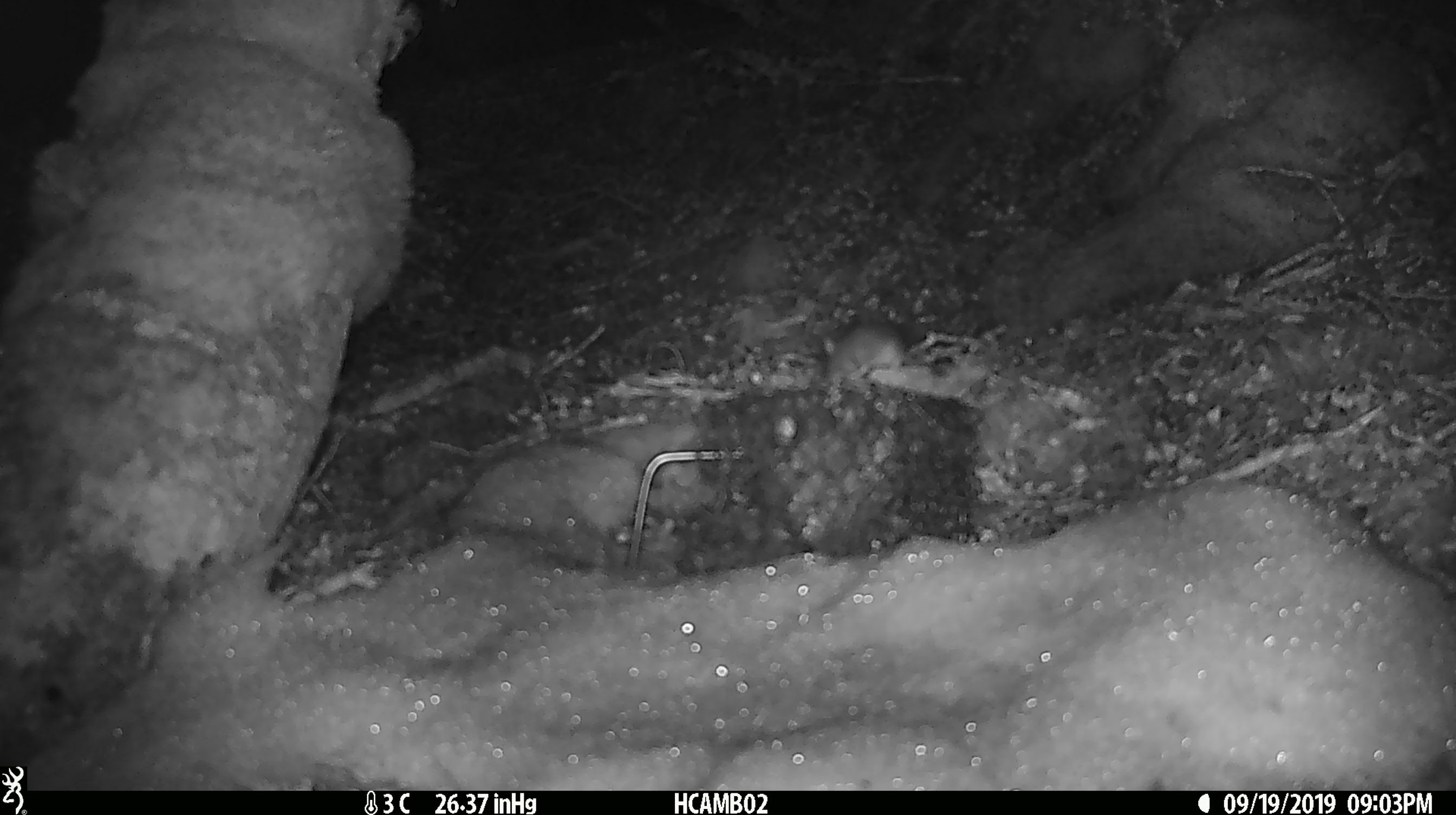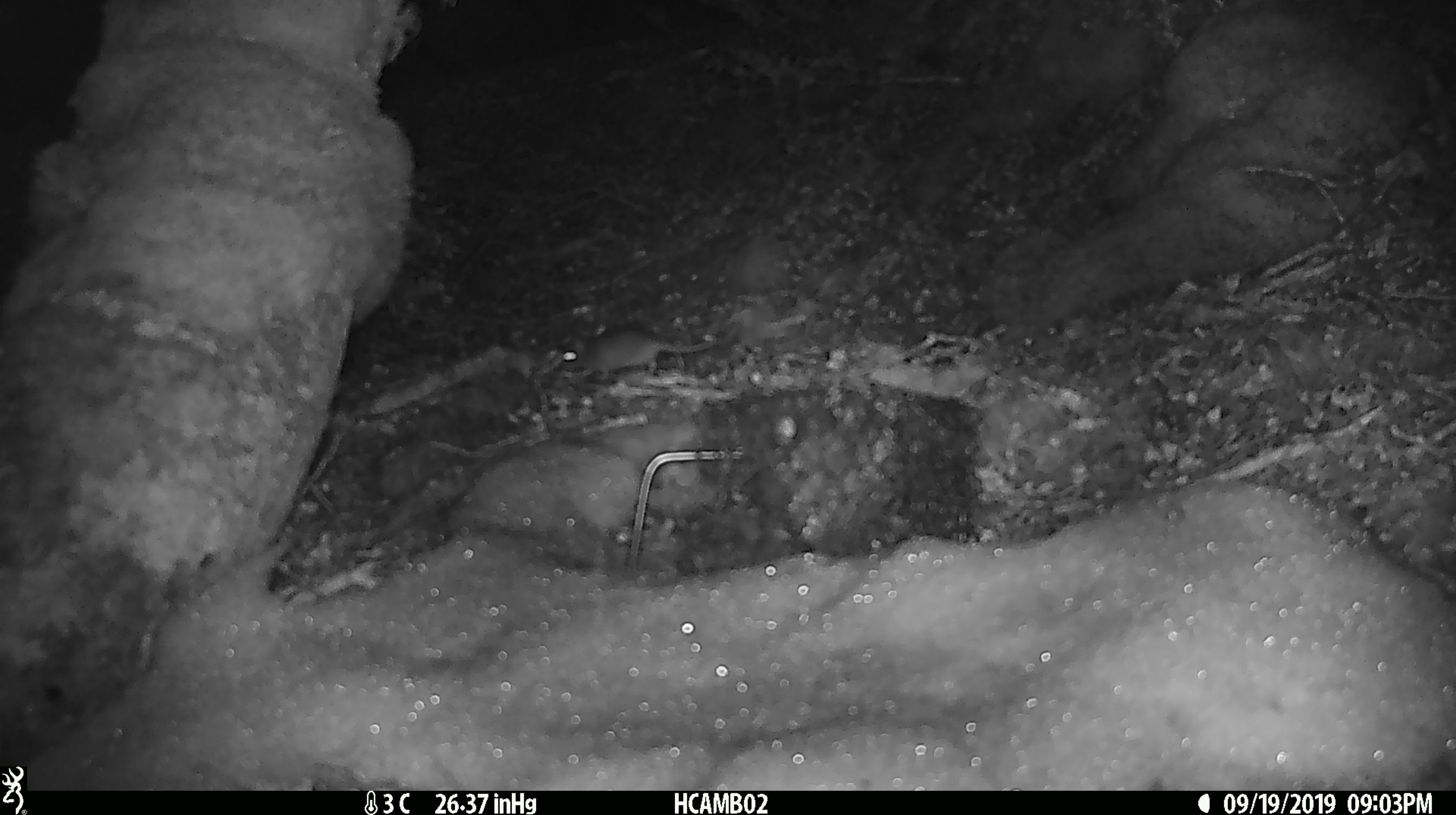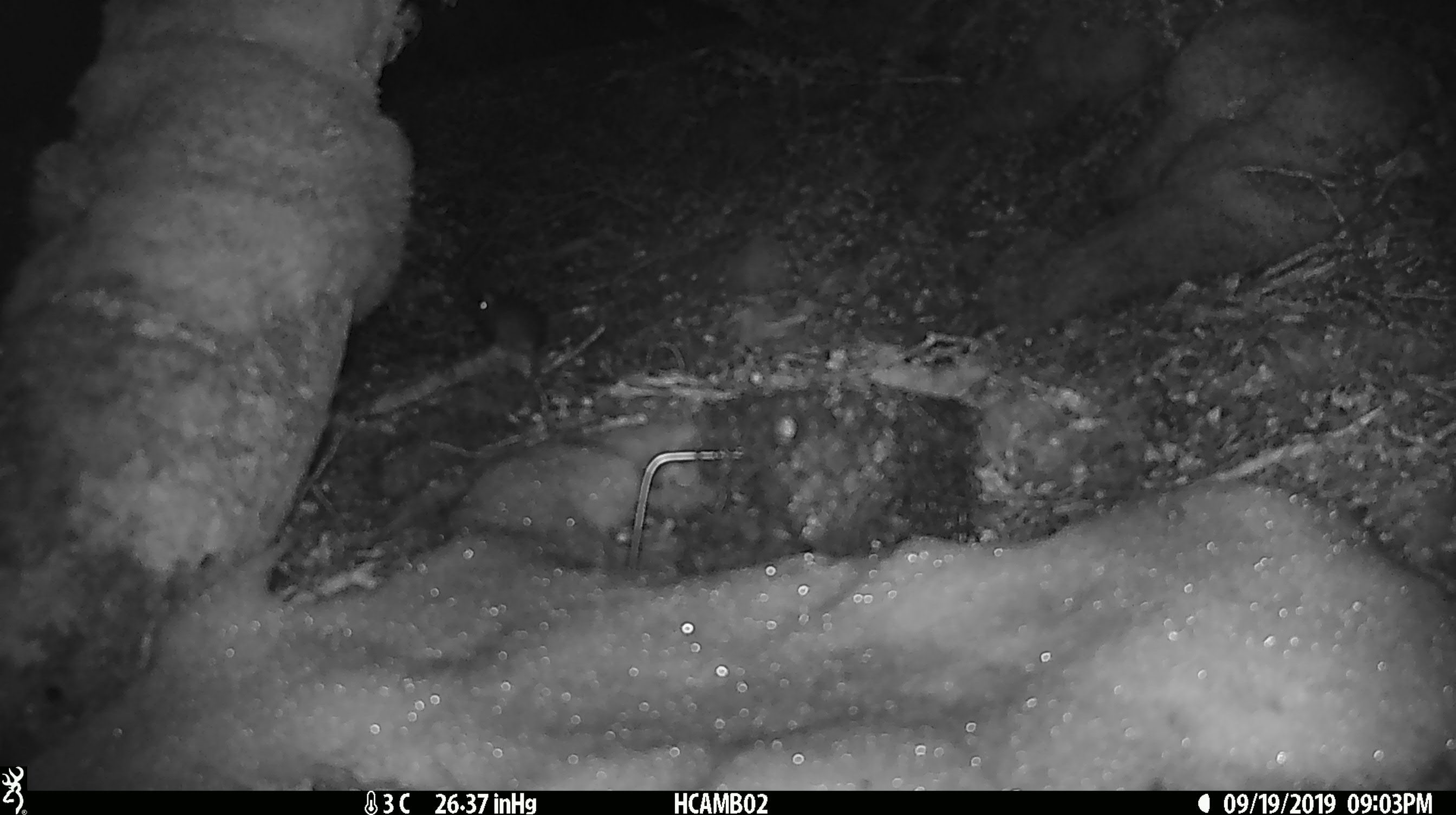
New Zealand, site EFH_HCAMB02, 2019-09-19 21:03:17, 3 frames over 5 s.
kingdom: Animalia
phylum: Chordata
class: Mammalia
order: Rodentia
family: Muridae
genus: Mus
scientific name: Mus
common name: mouse